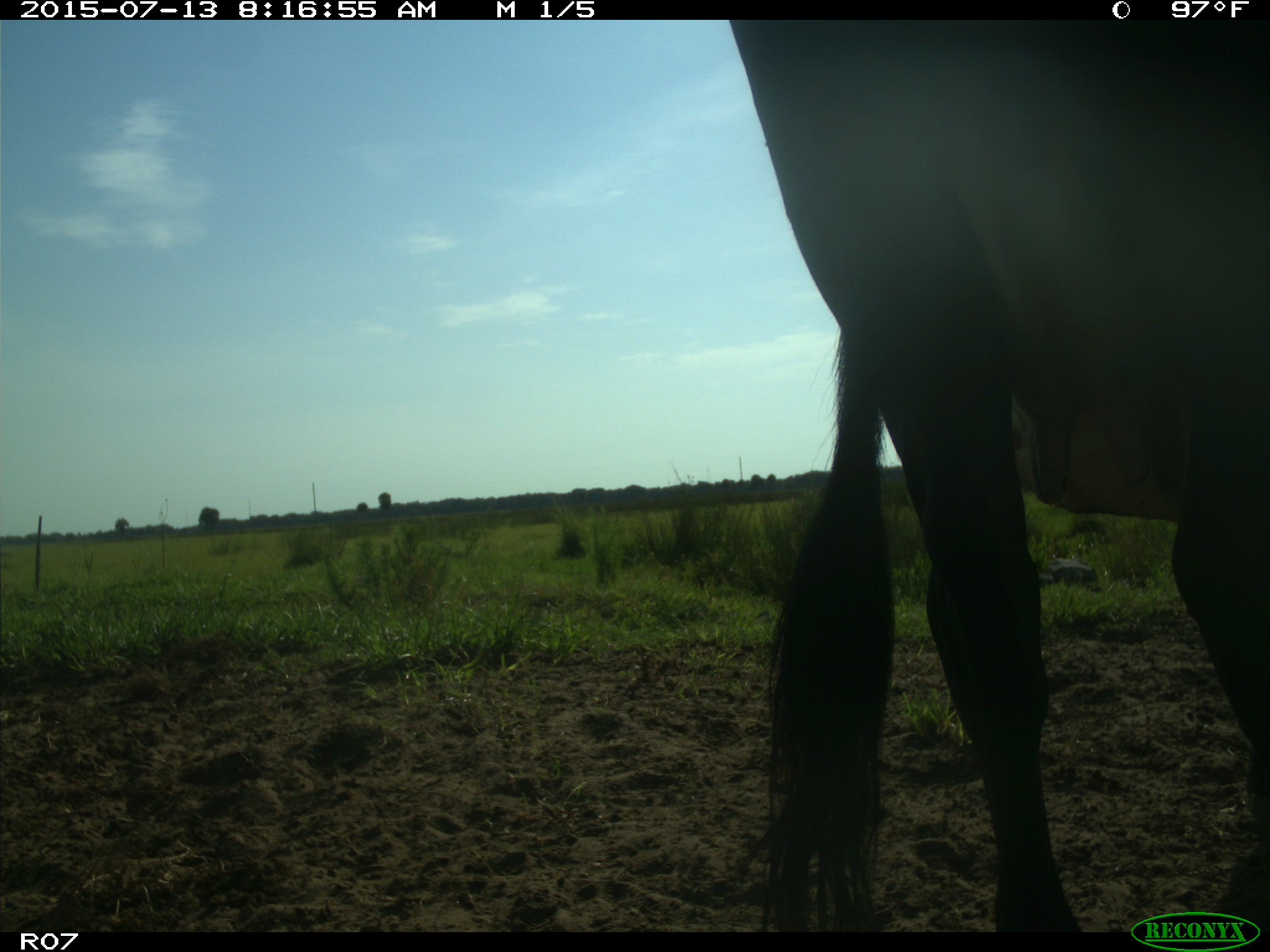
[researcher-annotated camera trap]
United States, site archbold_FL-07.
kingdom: Animalia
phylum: Chordata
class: Mammalia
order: Artiodactyla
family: Bovidae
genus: Bos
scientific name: Bos taurus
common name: domestic cow